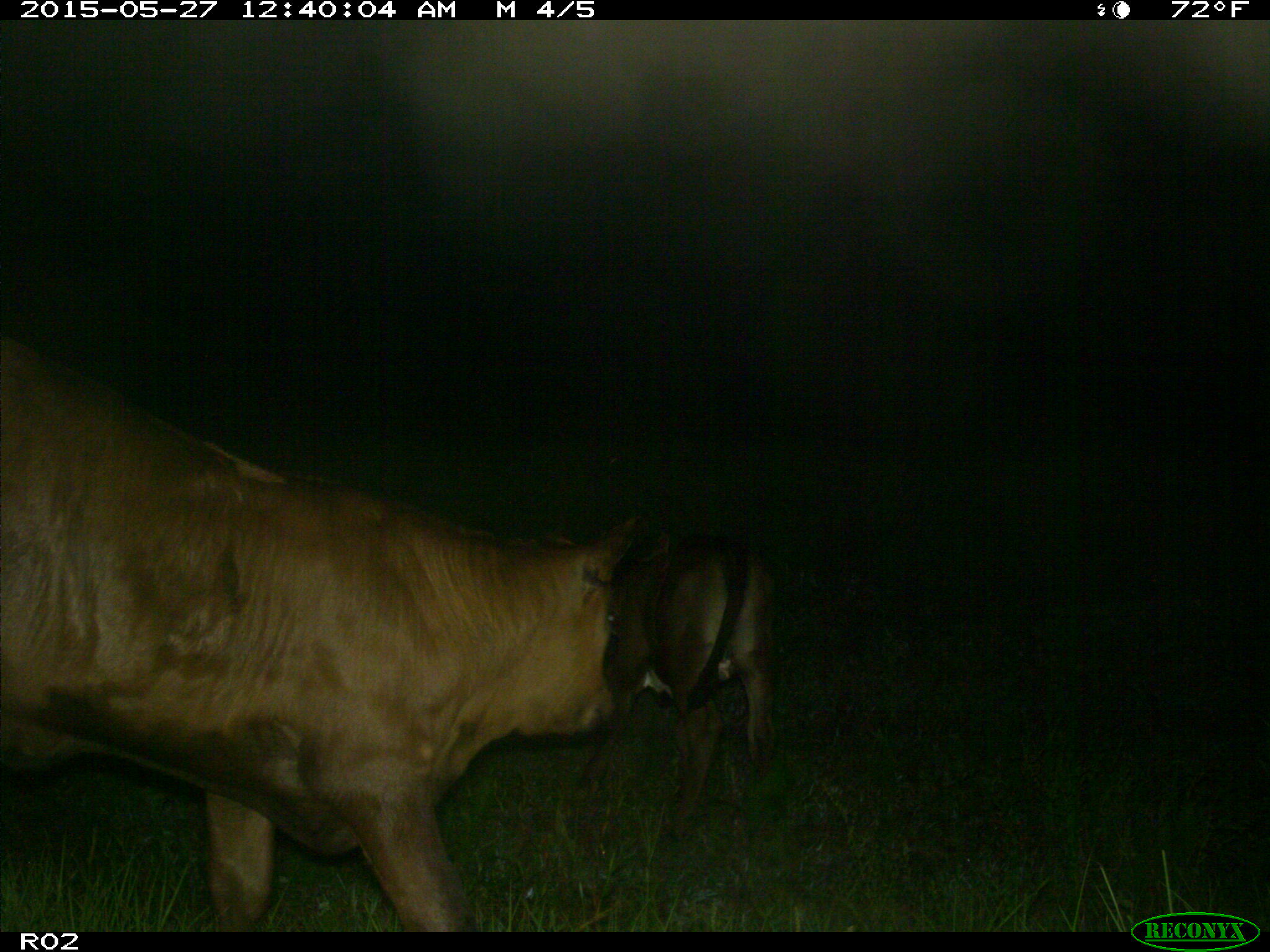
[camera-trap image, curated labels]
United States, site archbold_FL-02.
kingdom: Animalia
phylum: Chordata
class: Mammalia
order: Artiodactyla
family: Bovidae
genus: Bos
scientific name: Bos taurus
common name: domestic cow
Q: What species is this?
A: Bos taurus (domestic cow).